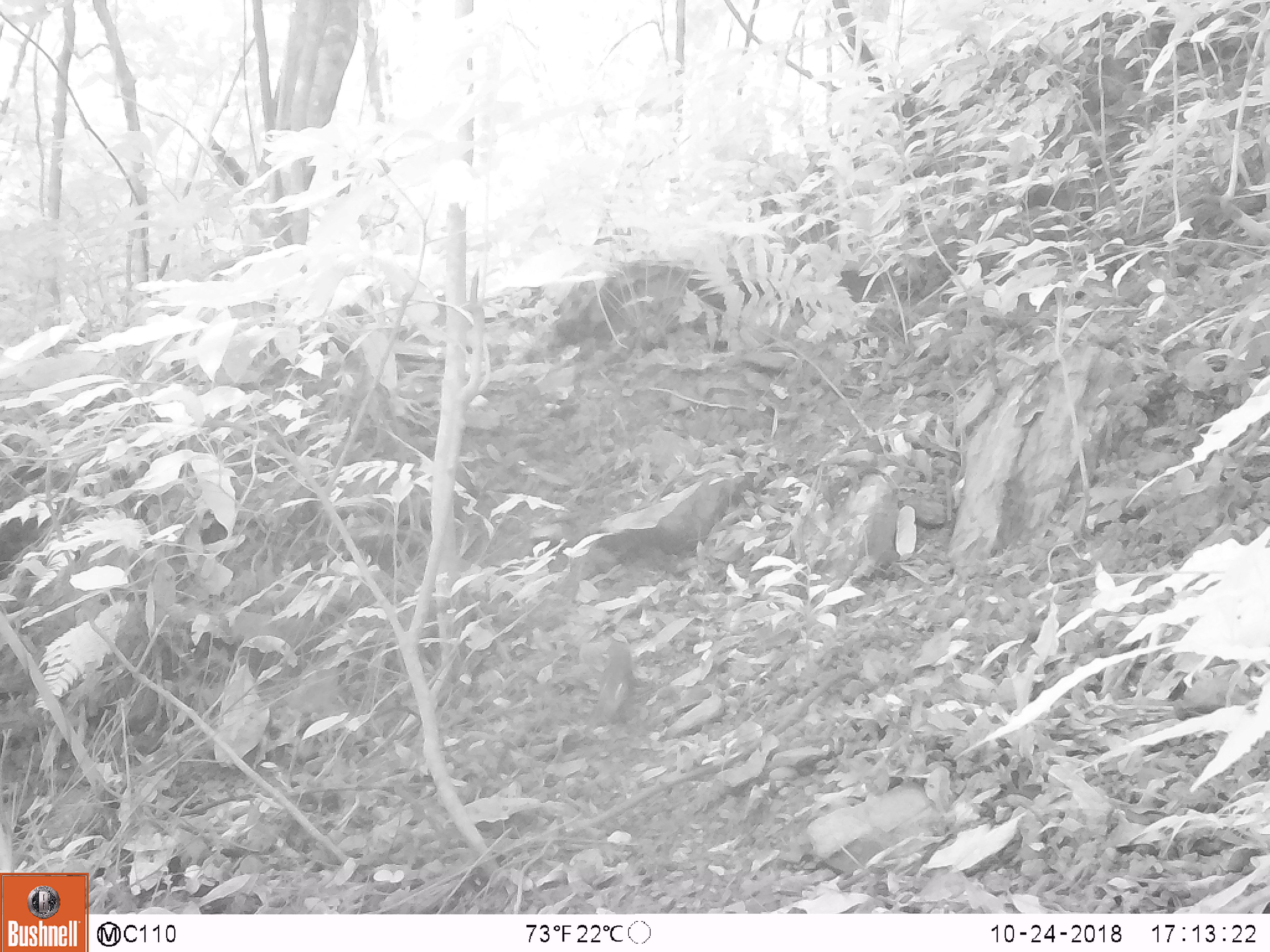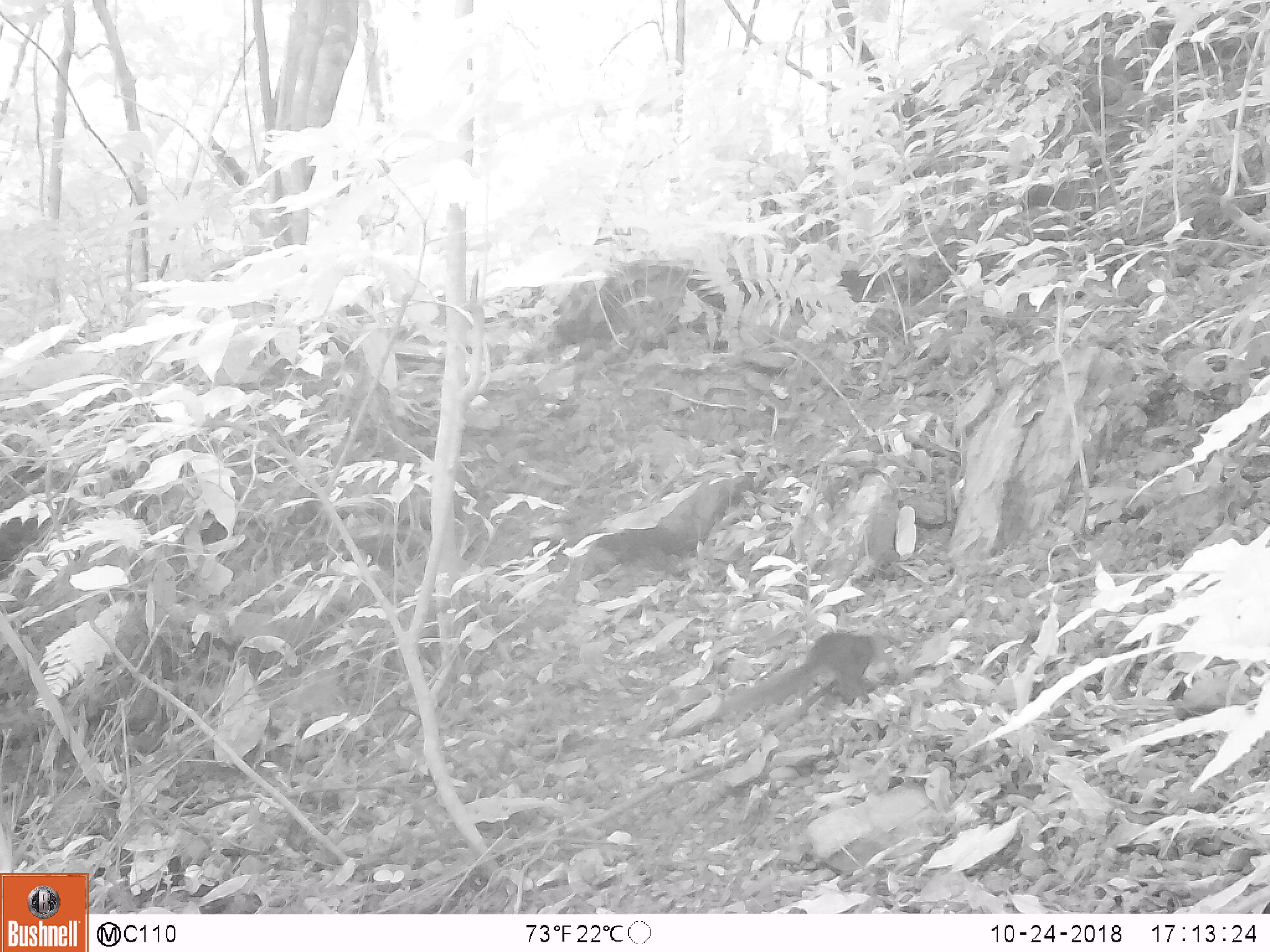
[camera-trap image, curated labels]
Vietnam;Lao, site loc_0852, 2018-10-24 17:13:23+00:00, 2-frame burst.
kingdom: Animalia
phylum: Chordata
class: Mammalia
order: Rodentia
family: Sciuridae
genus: Dremomys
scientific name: Dremomys rufigenis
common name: red-cheeked squirrel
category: red cheeked squirrel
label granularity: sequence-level